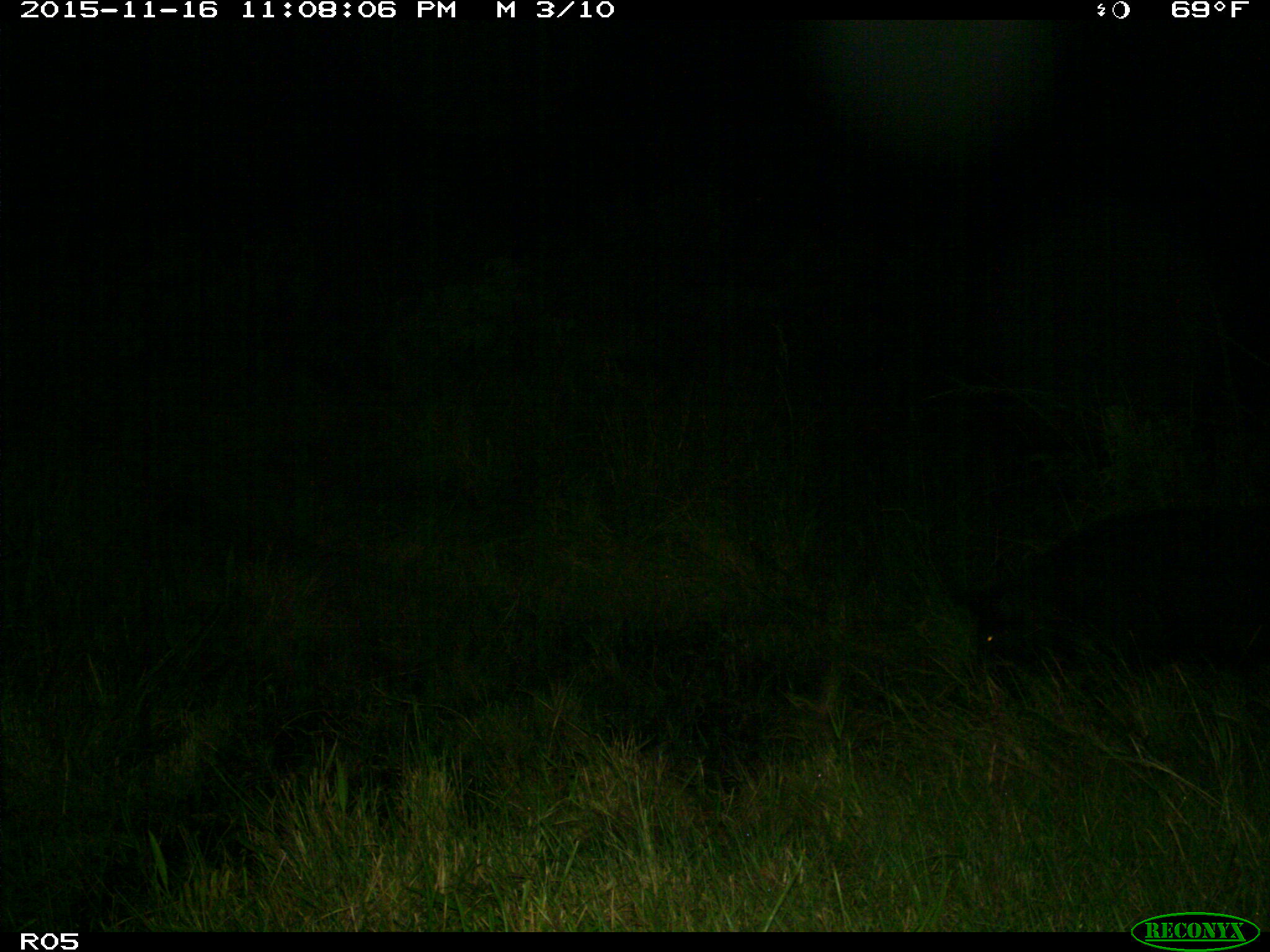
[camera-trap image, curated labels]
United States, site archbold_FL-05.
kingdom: Animalia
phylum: Chordata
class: Mammalia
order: Artiodactyla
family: Suidae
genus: Sus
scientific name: Sus scrofa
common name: wild boar